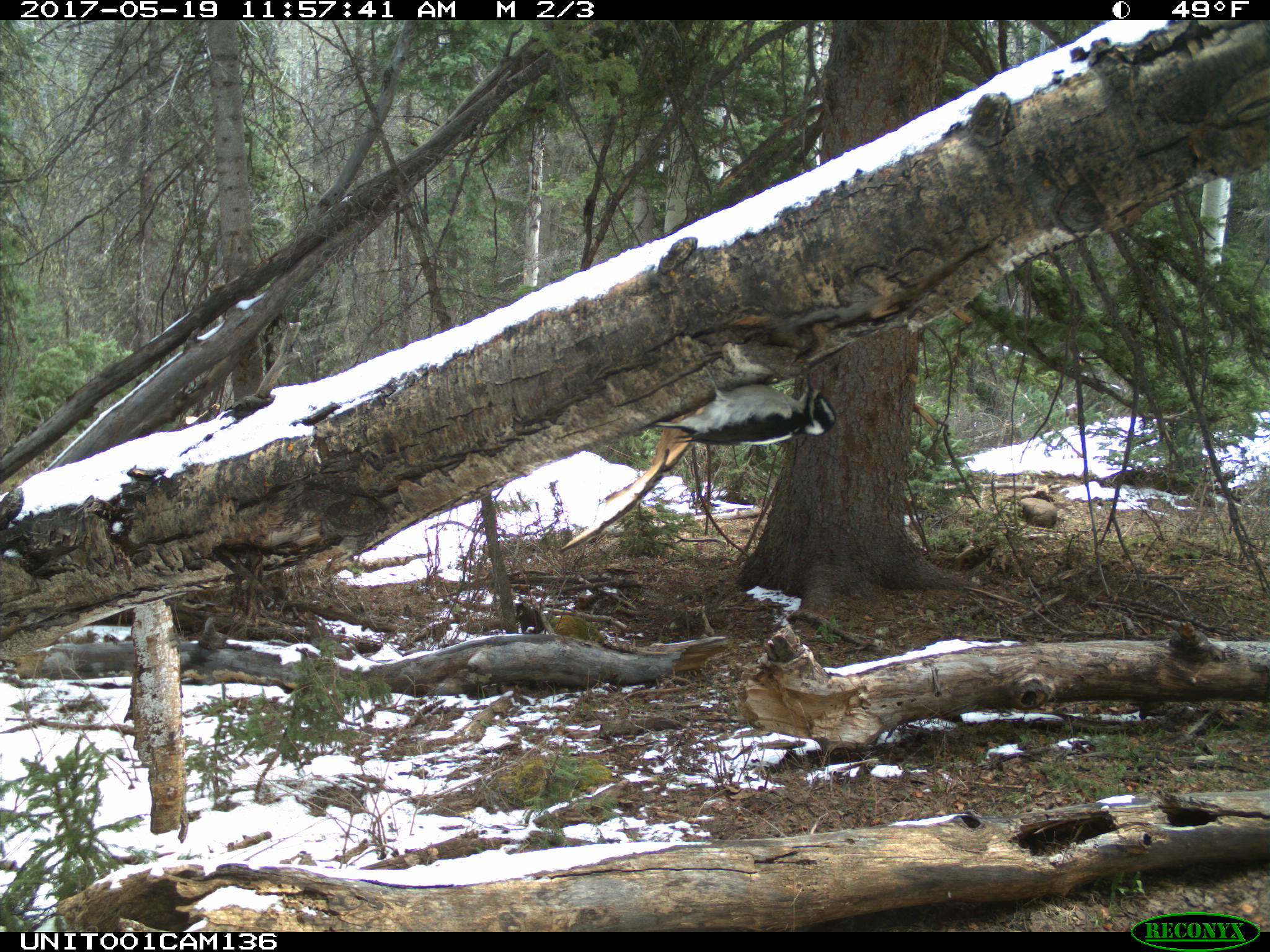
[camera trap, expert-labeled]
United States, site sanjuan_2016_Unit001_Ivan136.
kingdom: Animalia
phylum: Chordata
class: Aves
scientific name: Aves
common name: birds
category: unidentified bird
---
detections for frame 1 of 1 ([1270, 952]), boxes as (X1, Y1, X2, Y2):
animal: (655, 364, 836, 446)